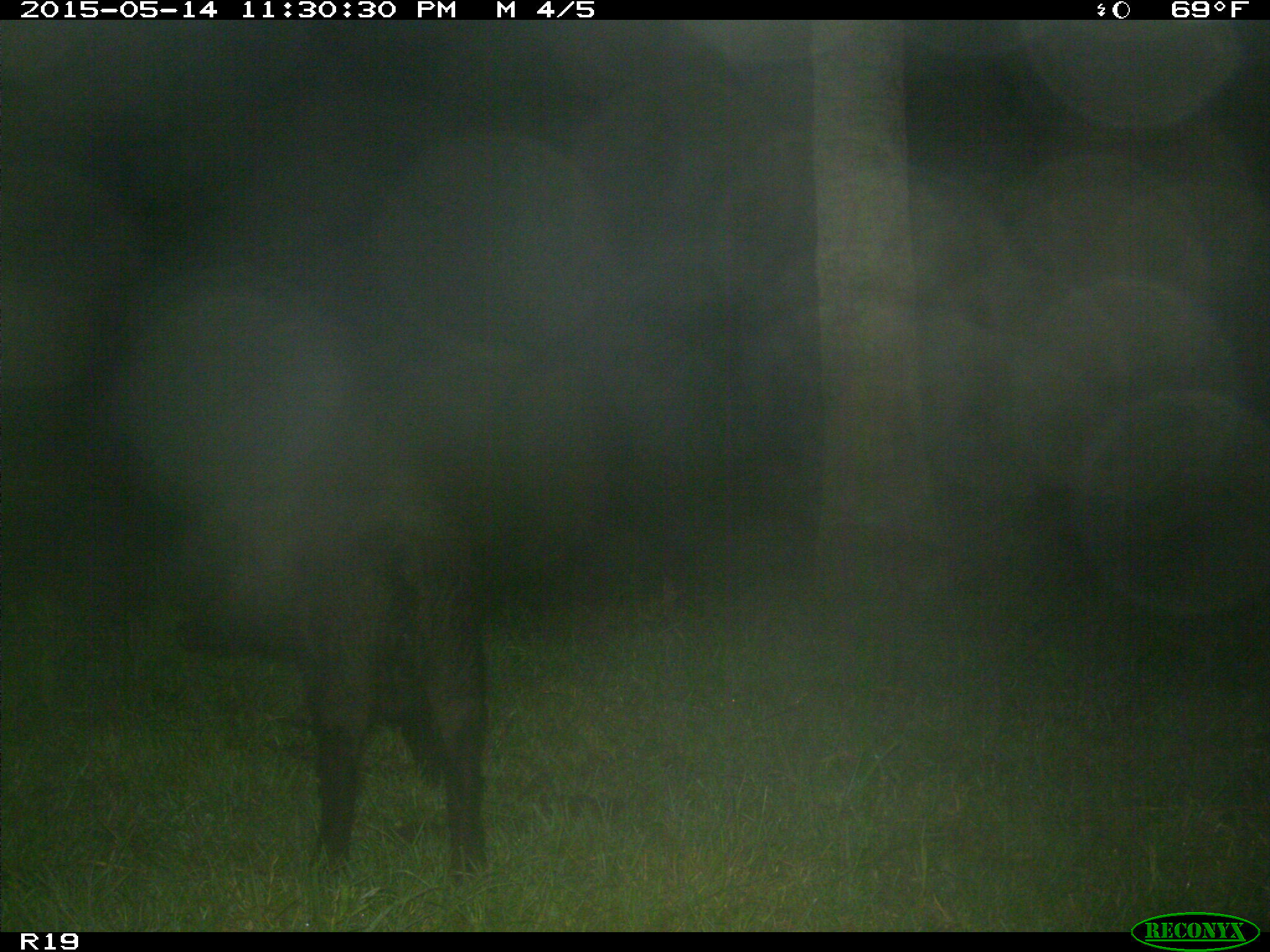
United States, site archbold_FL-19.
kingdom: Animalia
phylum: Chordata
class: Mammalia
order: Artiodactyla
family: Suidae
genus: Sus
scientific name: Sus scrofa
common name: wild boar